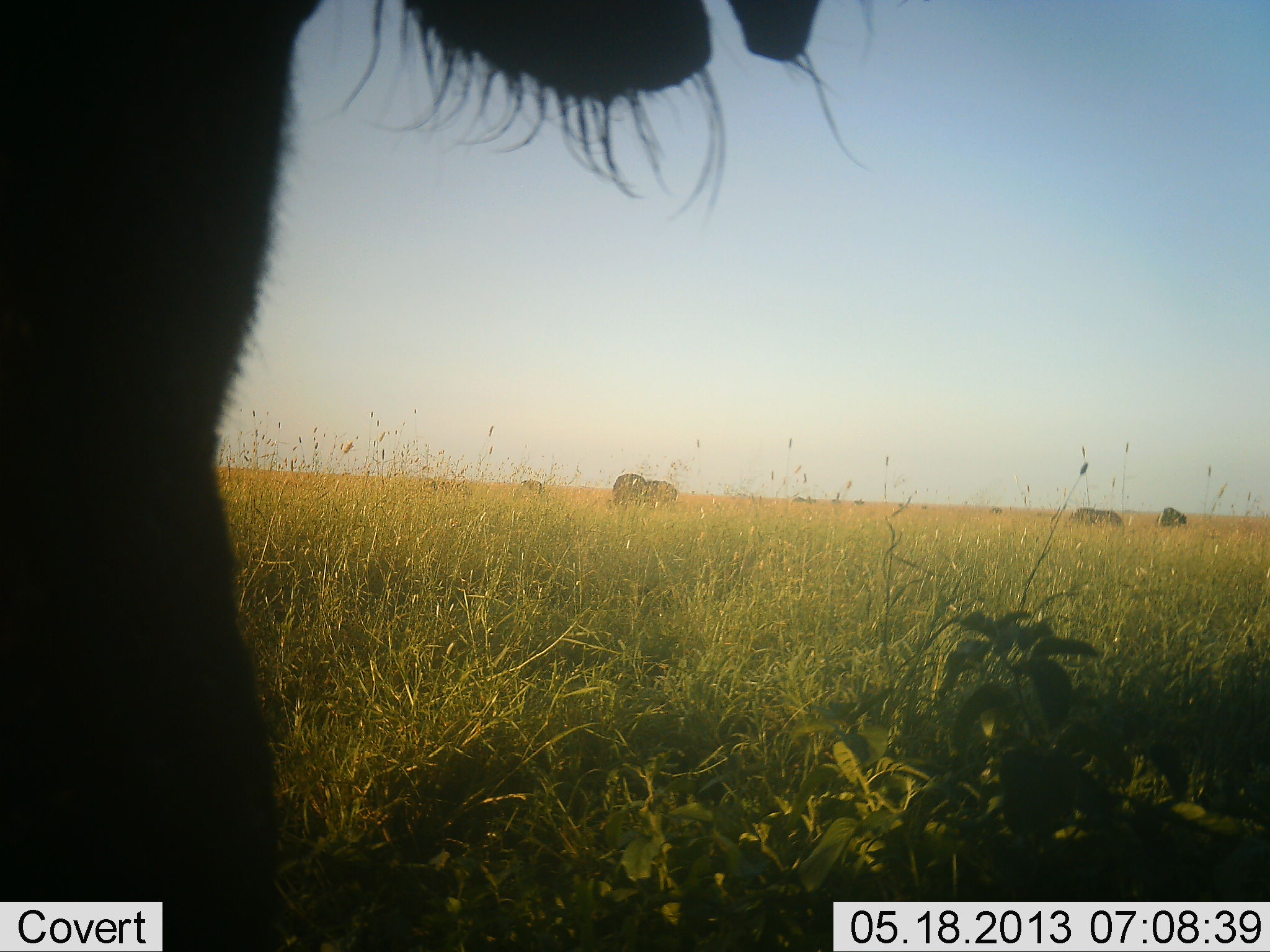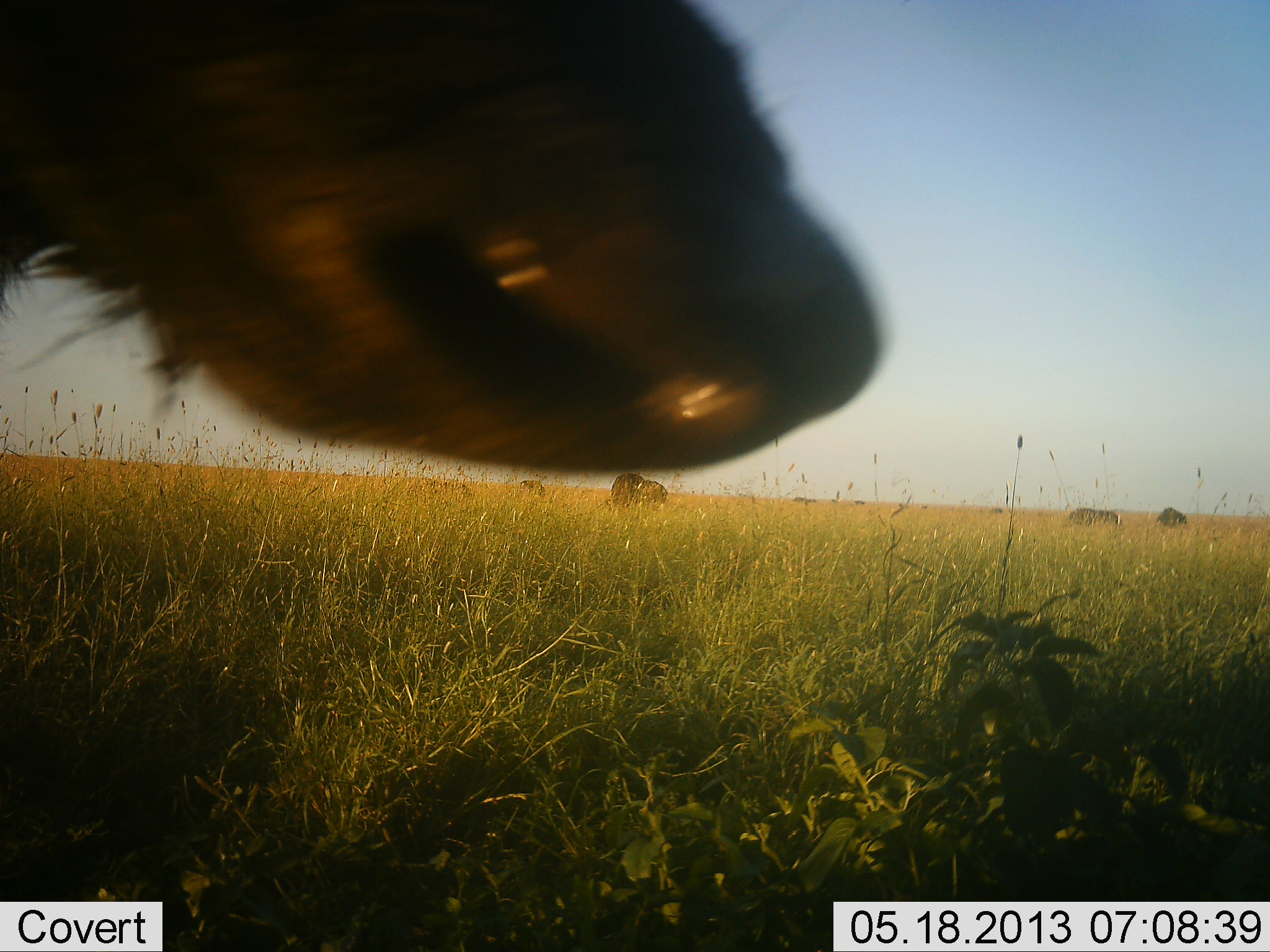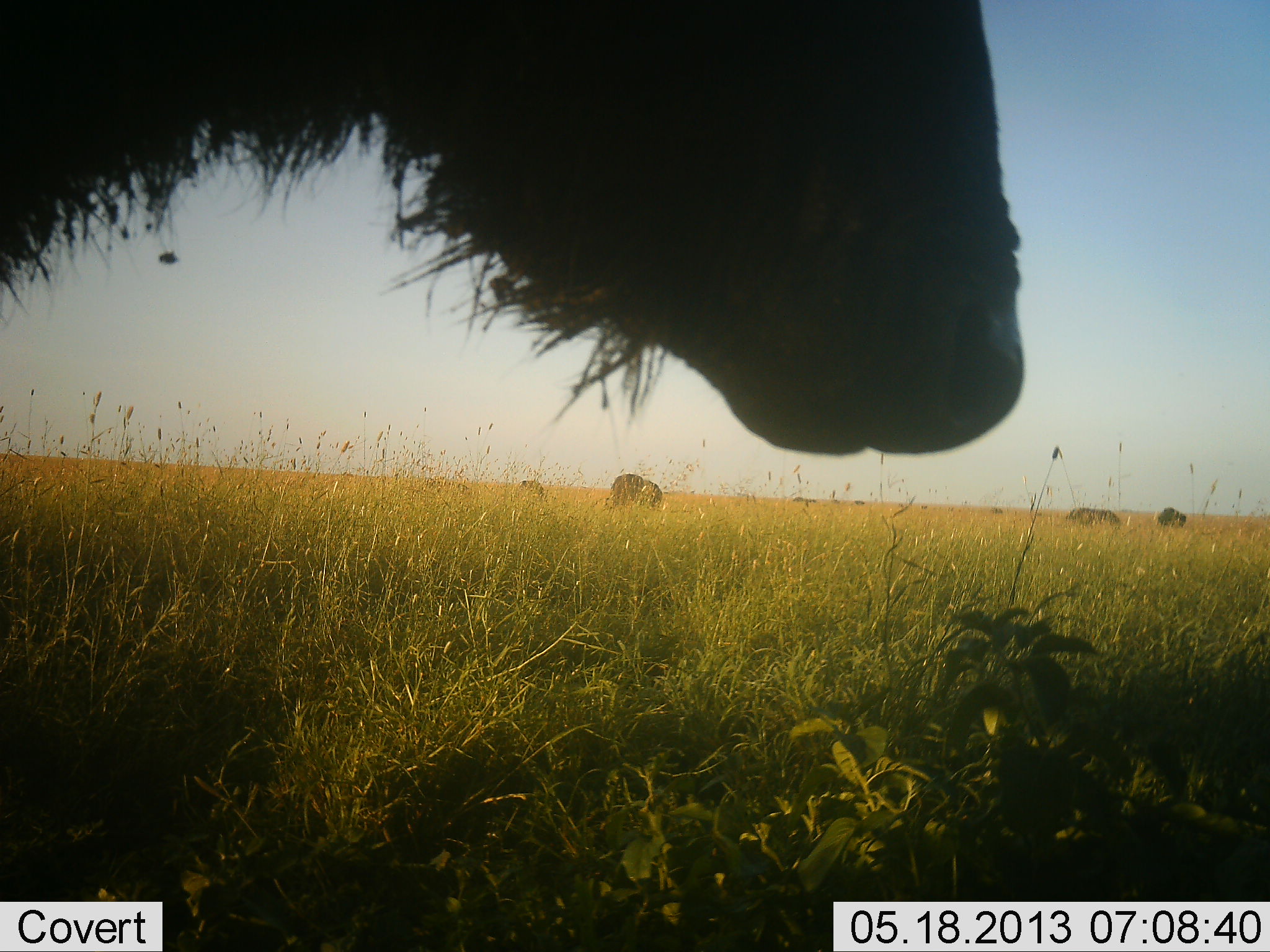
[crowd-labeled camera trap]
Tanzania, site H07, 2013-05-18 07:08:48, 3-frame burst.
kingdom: Animalia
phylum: Chordata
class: Mammalia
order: Artiodactyla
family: Bovidae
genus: Syncerus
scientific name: Syncerus caffer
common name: cape buffalo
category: buffalo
Buffalo (cape buffalo) (Syncerus caffer), count 7. Behavior (volunteer vote fractions): standing 60%, resting 0%, moving 20%, interacting 0%. Young present (vote fraction): 0%. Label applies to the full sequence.